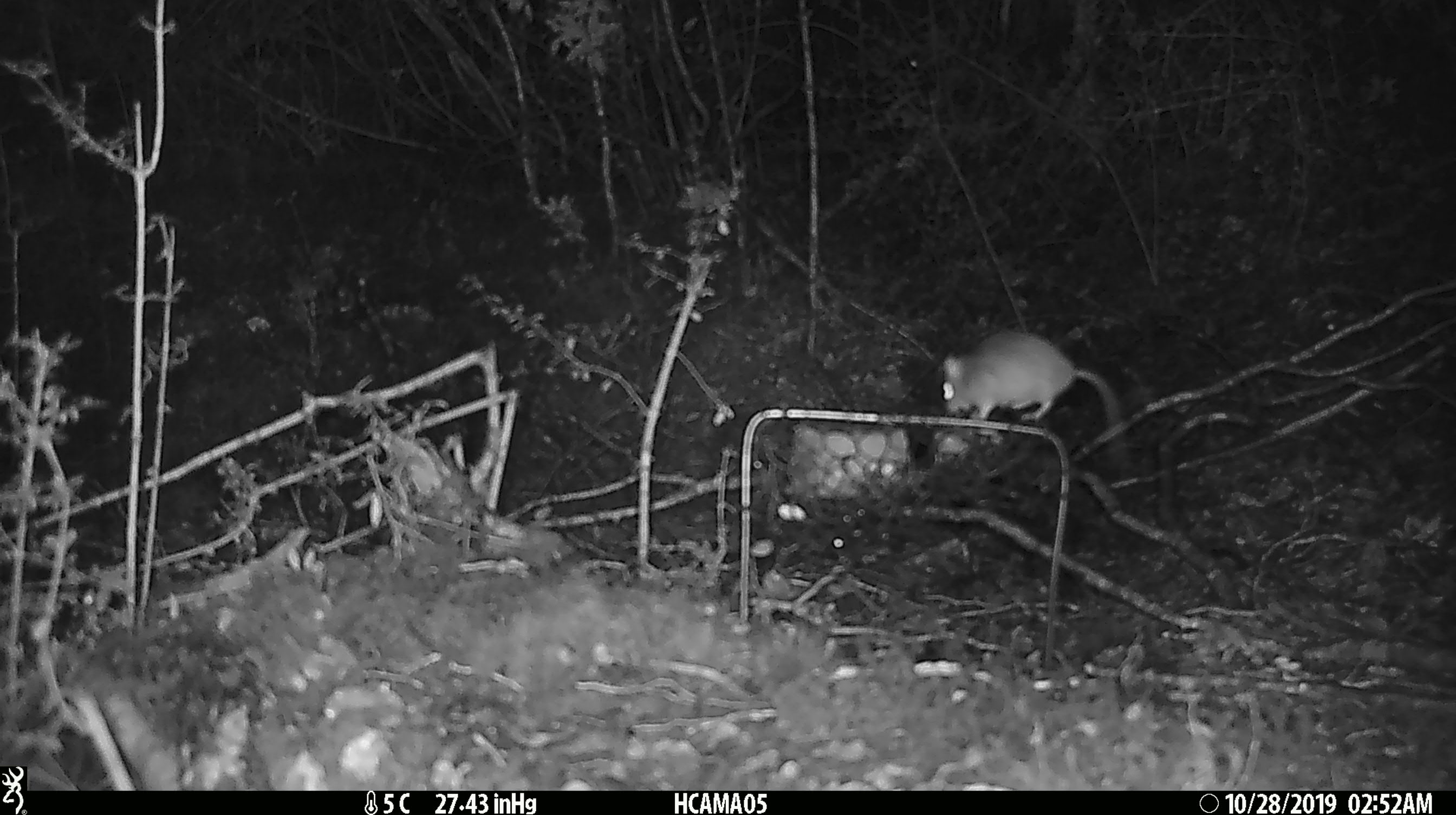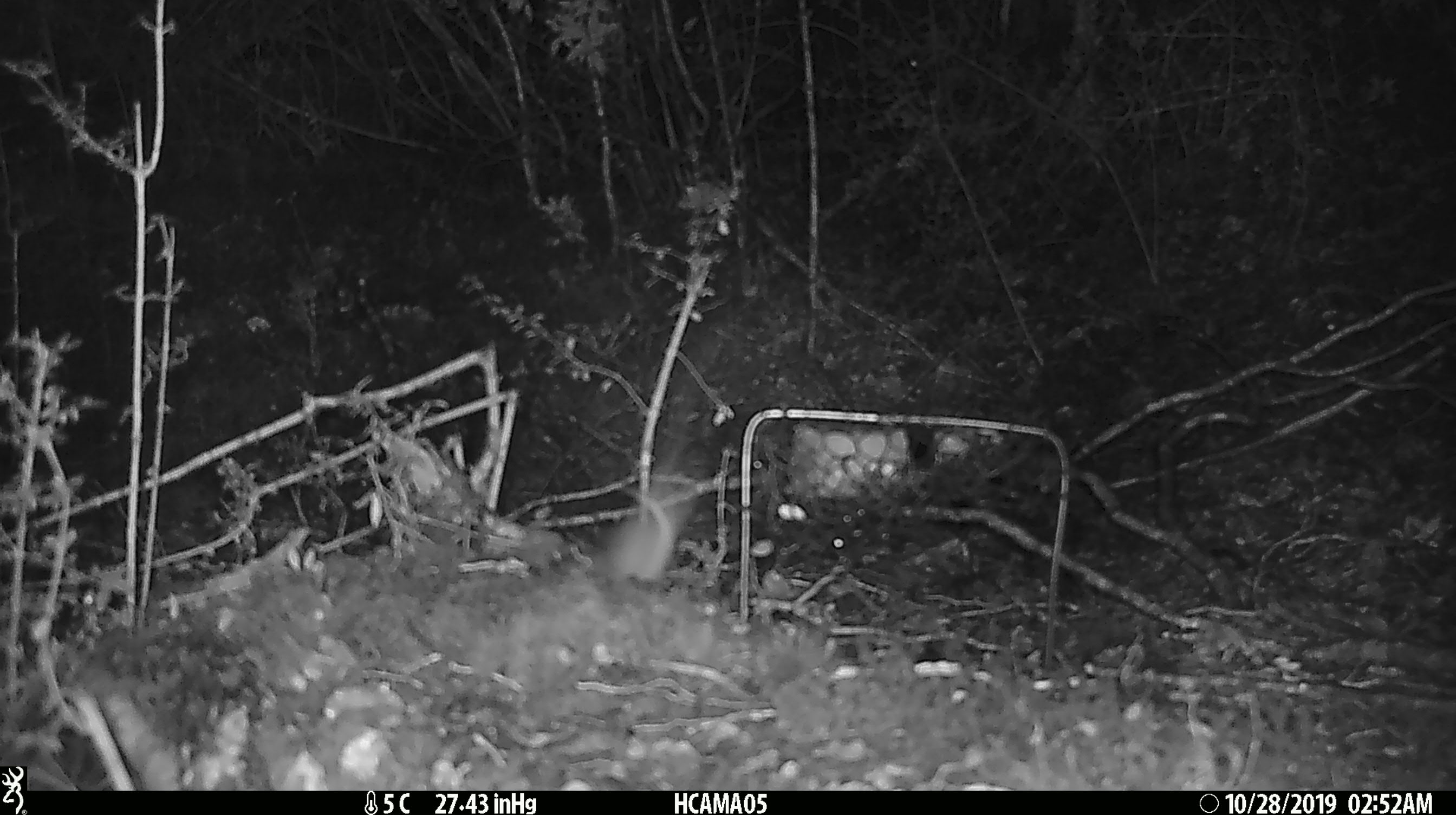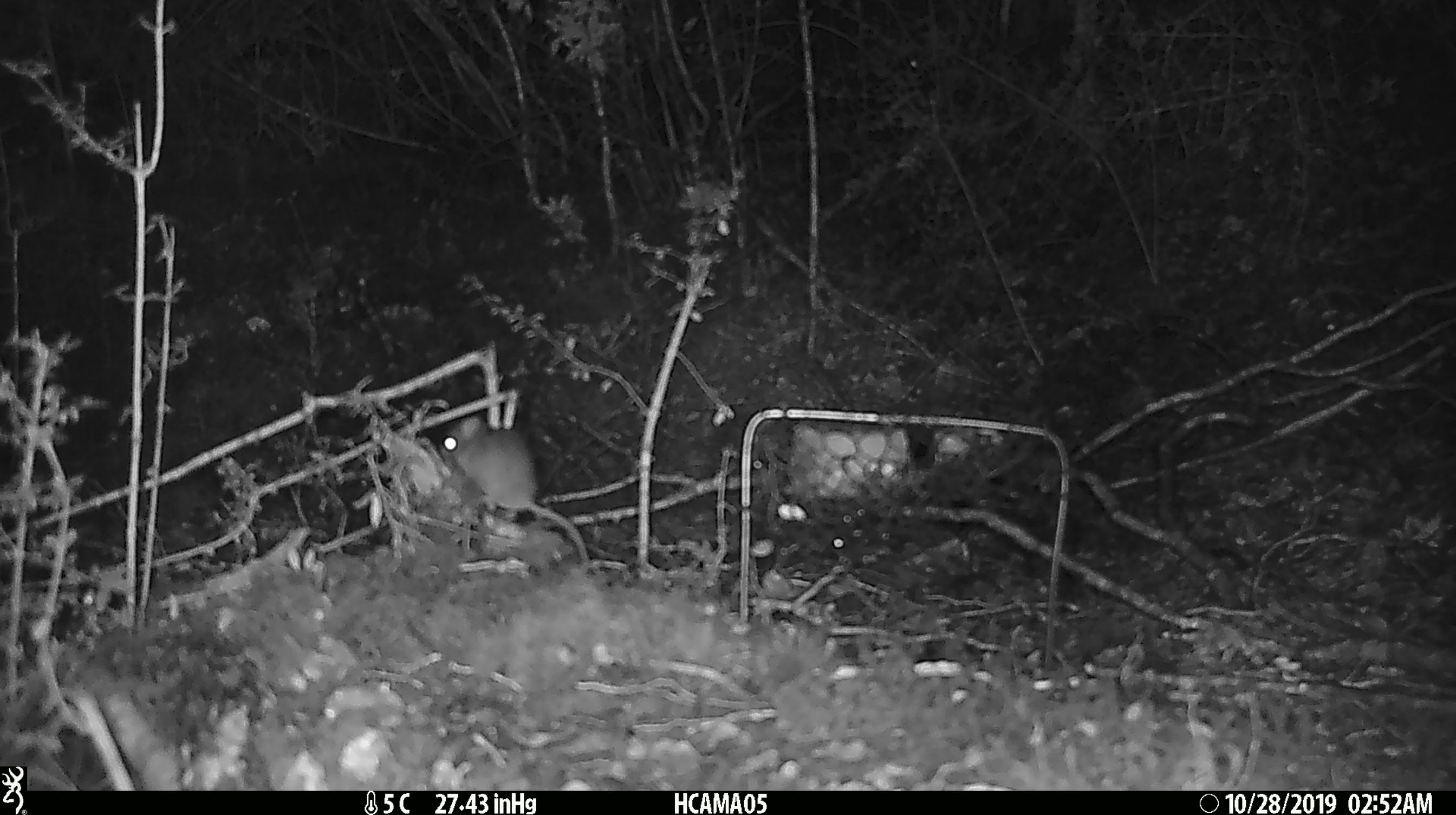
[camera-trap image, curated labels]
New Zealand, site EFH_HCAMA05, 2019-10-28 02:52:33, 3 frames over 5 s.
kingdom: Animalia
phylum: Chordata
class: Mammalia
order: Rodentia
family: Muridae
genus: Mus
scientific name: Mus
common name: mouse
Mouse (Mus).